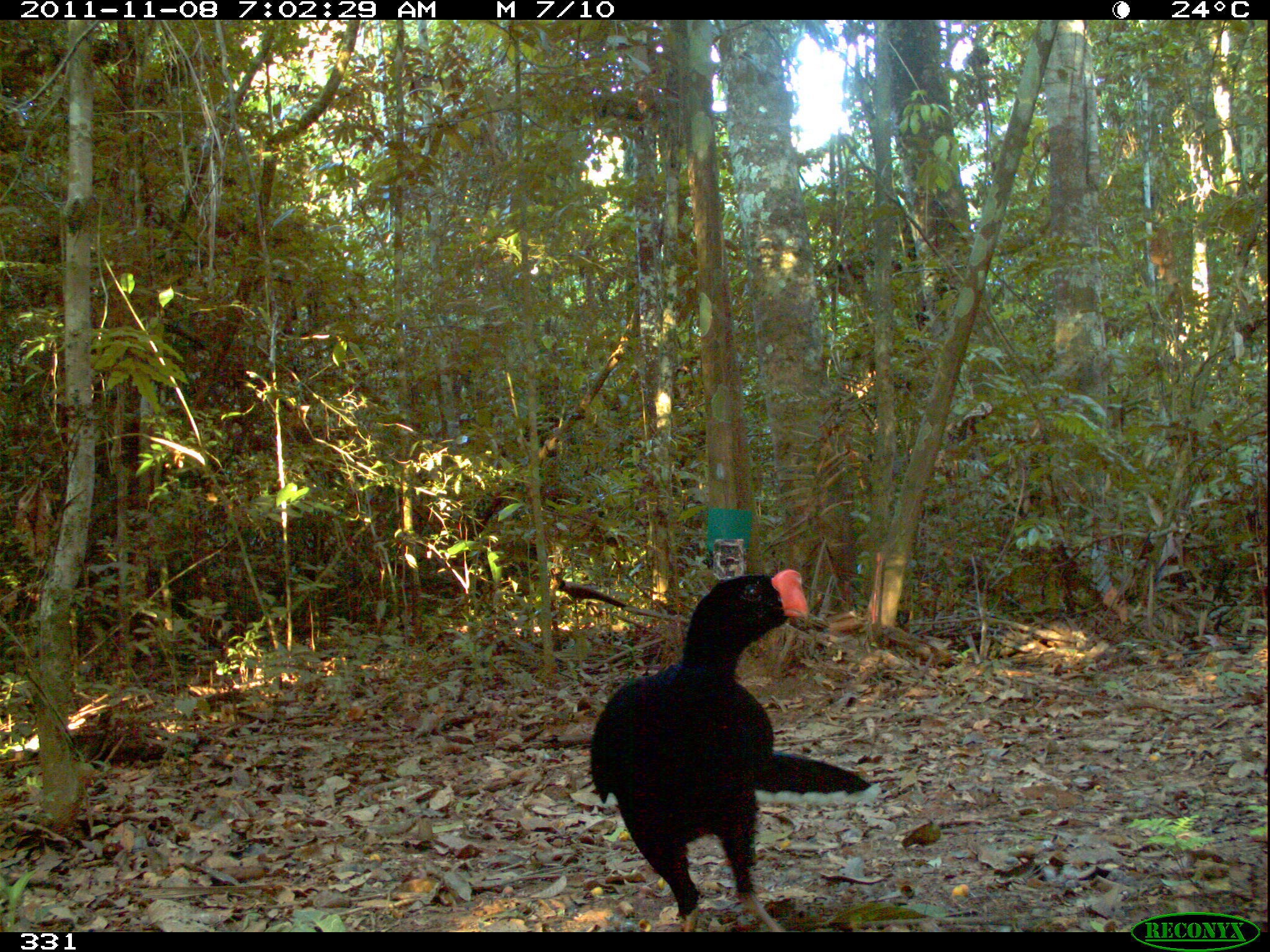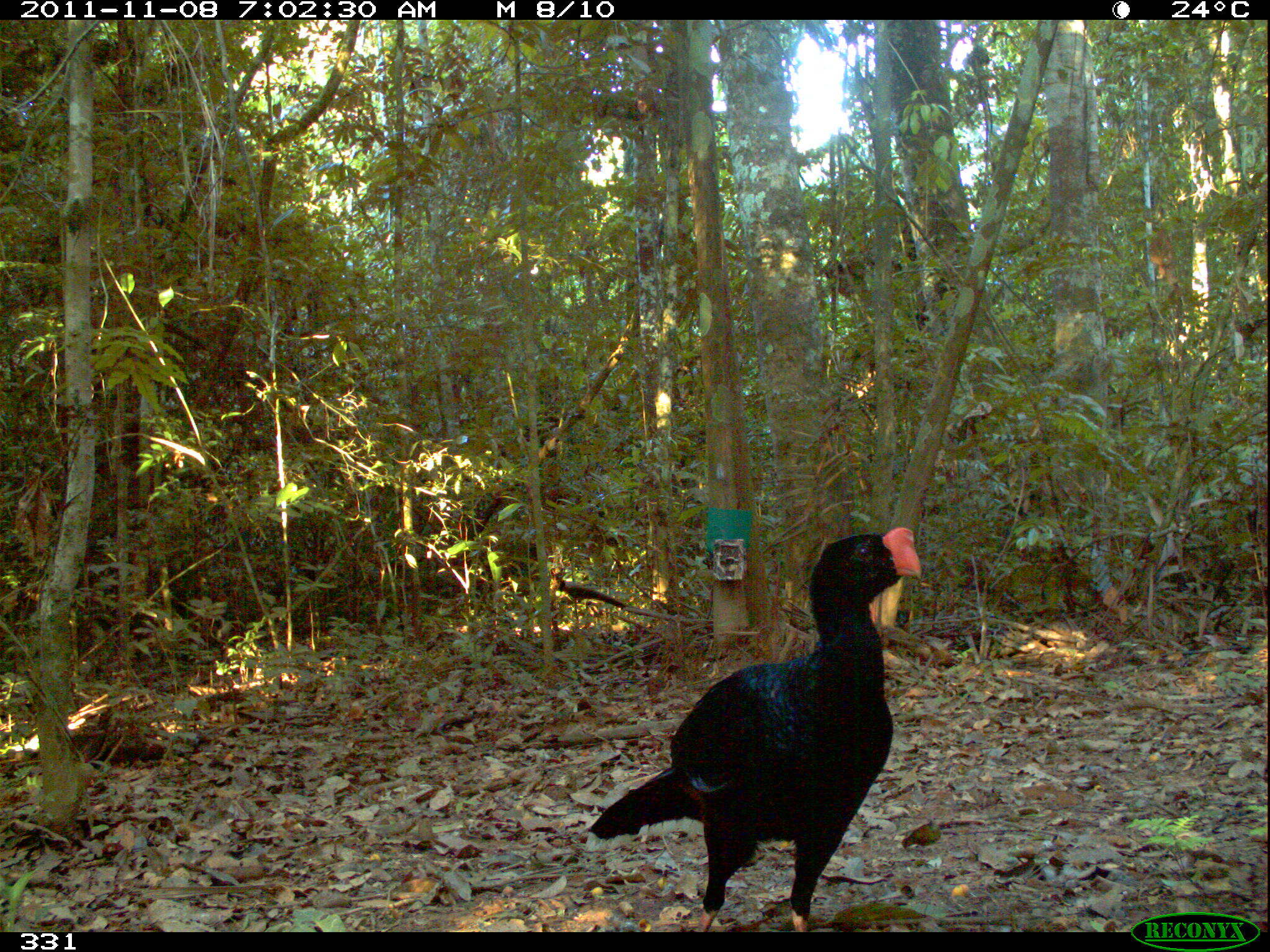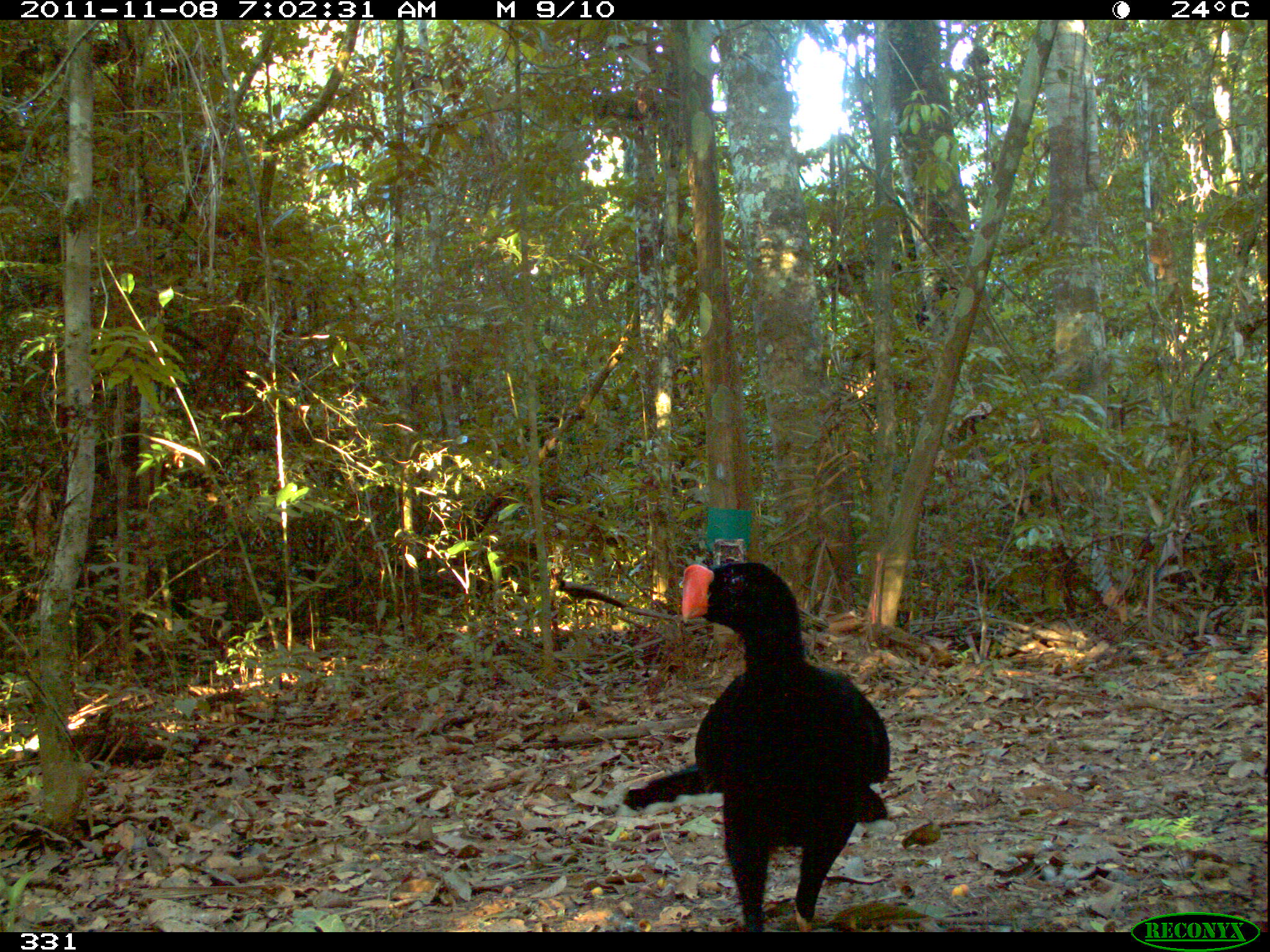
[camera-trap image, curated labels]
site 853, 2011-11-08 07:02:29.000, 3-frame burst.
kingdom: Animalia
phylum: Chordata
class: Aves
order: Galliformes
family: Cracidae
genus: Mitu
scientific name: Mitu tuberosum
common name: razor-billed curassow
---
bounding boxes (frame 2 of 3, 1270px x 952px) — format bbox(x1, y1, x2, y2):
mitu tuberosum: bbox(583, 527, 923, 932)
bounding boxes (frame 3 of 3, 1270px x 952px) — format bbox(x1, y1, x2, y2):
mitu tuberosum: bbox(620, 557, 889, 932)